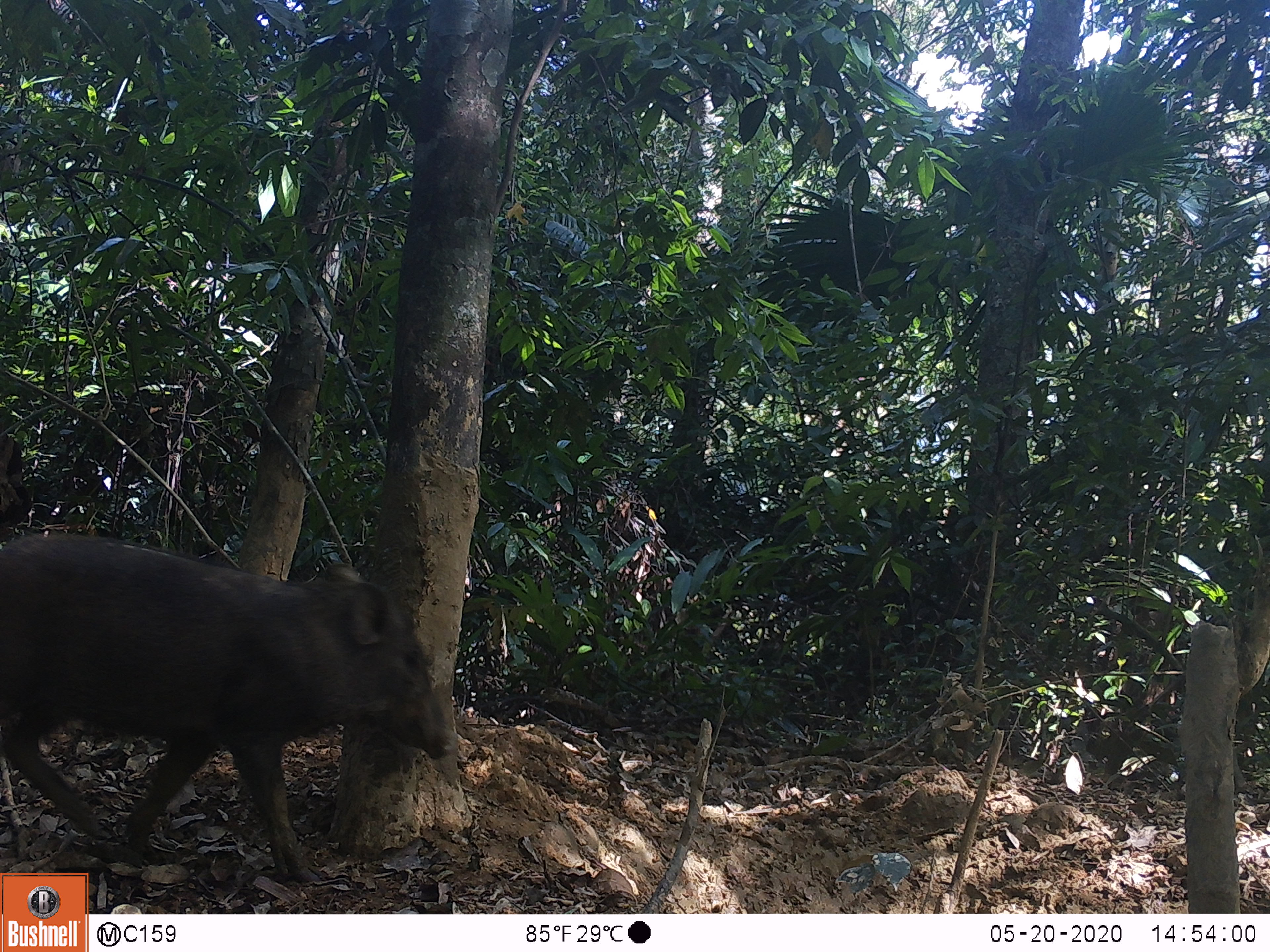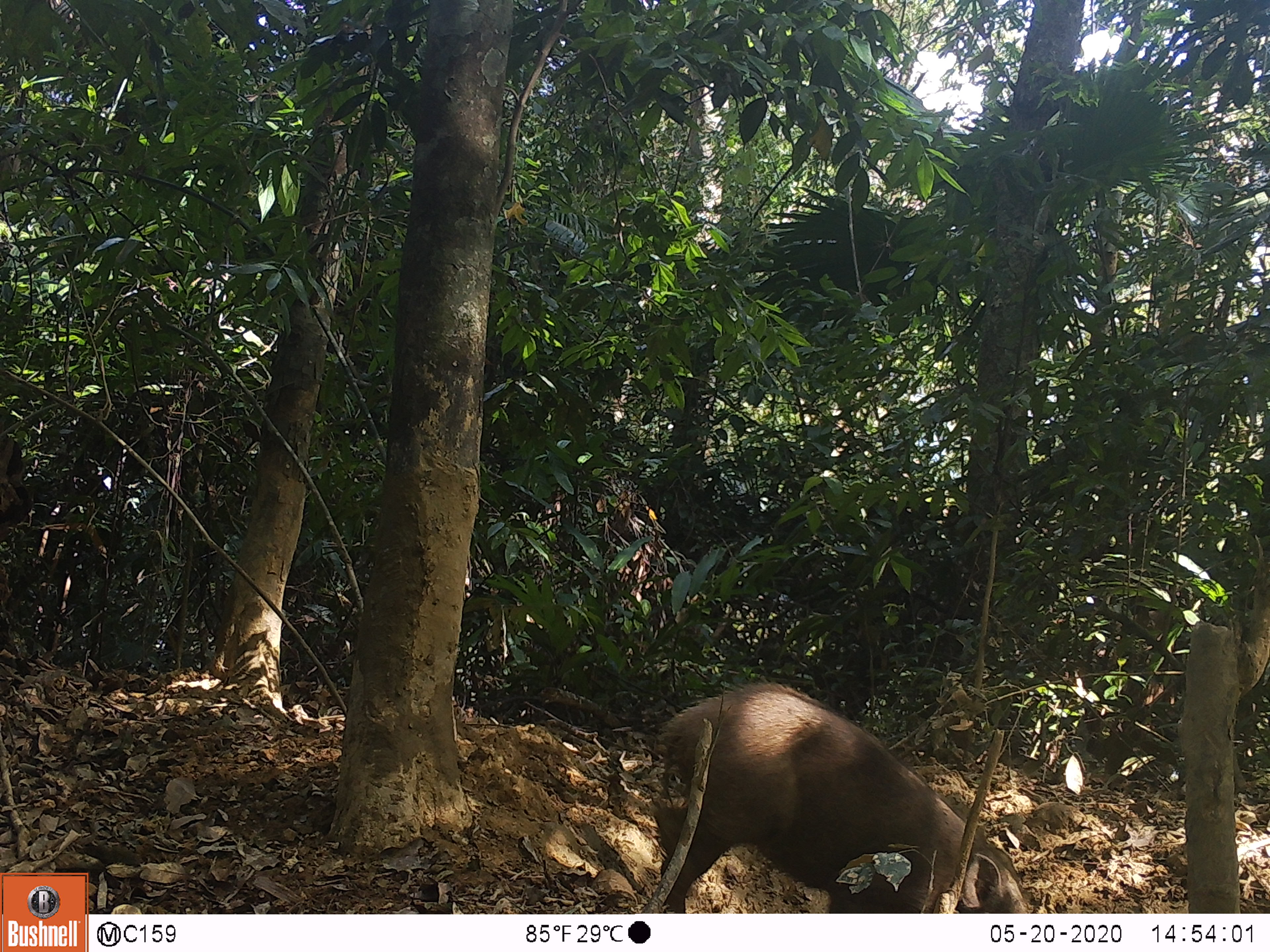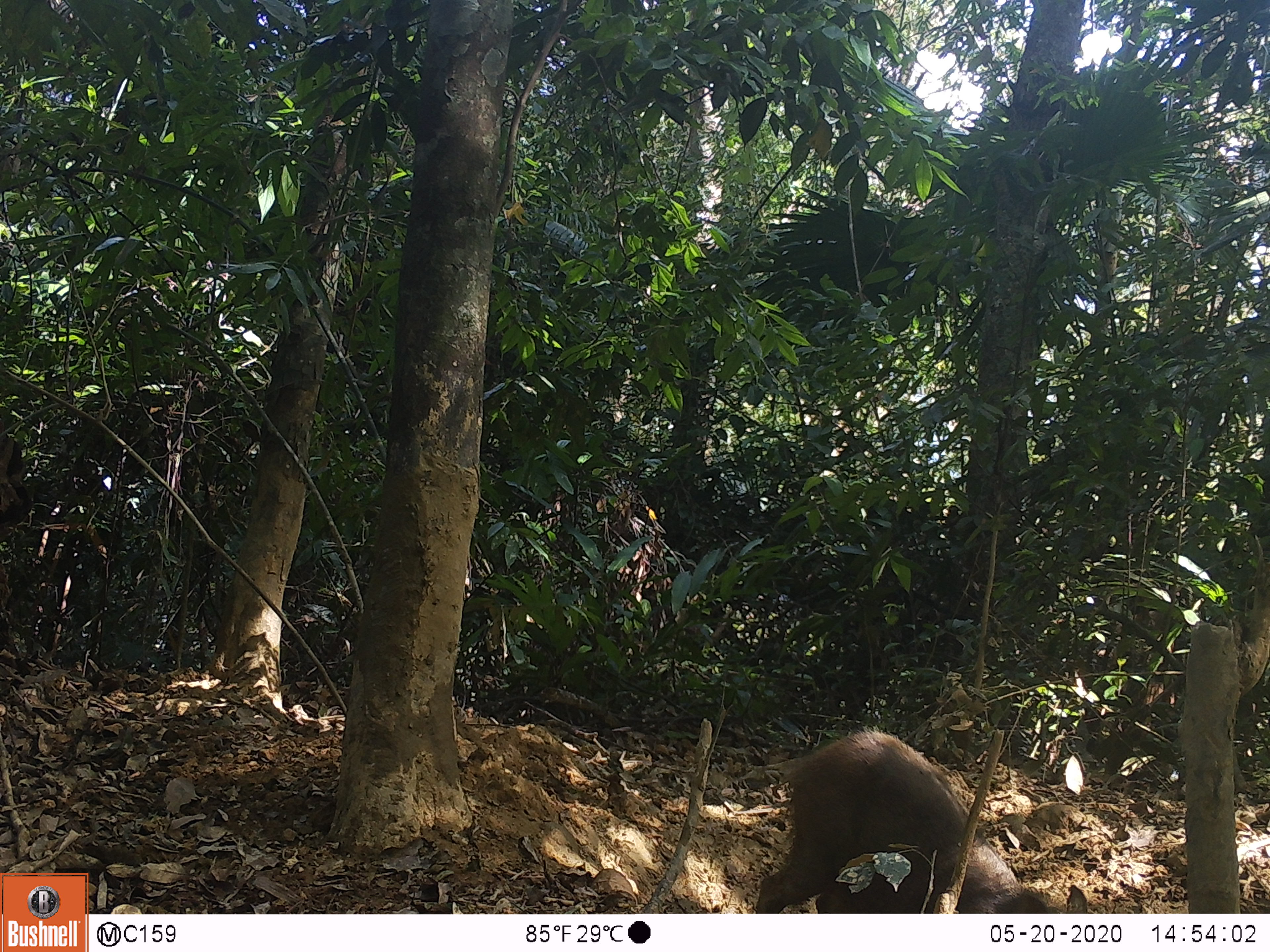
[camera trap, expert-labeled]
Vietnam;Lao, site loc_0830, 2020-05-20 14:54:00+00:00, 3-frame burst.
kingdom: Animalia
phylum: Chordata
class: Mammalia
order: Artiodactyla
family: Suidae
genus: Sus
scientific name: Sus scrofa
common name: eurasian wild pig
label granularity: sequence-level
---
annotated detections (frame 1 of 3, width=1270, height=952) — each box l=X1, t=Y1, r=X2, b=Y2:
eurasian wild pig: l=0, t=531, r=457, b=882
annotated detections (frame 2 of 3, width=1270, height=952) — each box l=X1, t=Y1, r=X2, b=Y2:
eurasian wild pig: l=652, t=681, r=1029, b=912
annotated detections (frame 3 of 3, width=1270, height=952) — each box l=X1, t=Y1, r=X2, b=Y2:
eurasian wild pig: l=756, t=725, r=1088, b=913